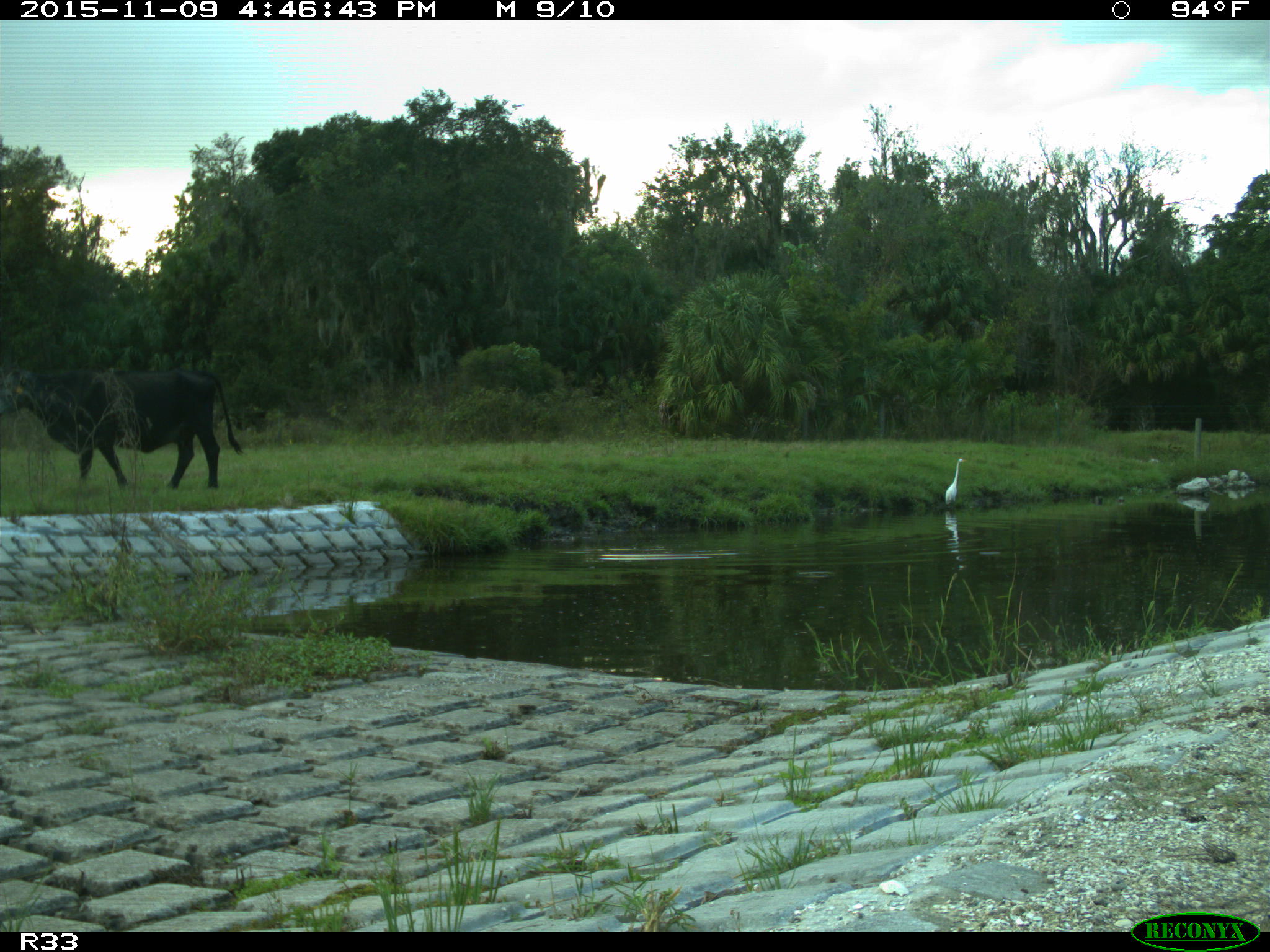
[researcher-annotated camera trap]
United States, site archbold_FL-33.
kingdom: Animalia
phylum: Chordata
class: Mammalia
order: Artiodactyla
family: Bovidae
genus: Bos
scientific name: Bos taurus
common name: domestic cow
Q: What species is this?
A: Bos taurus (domestic cow).